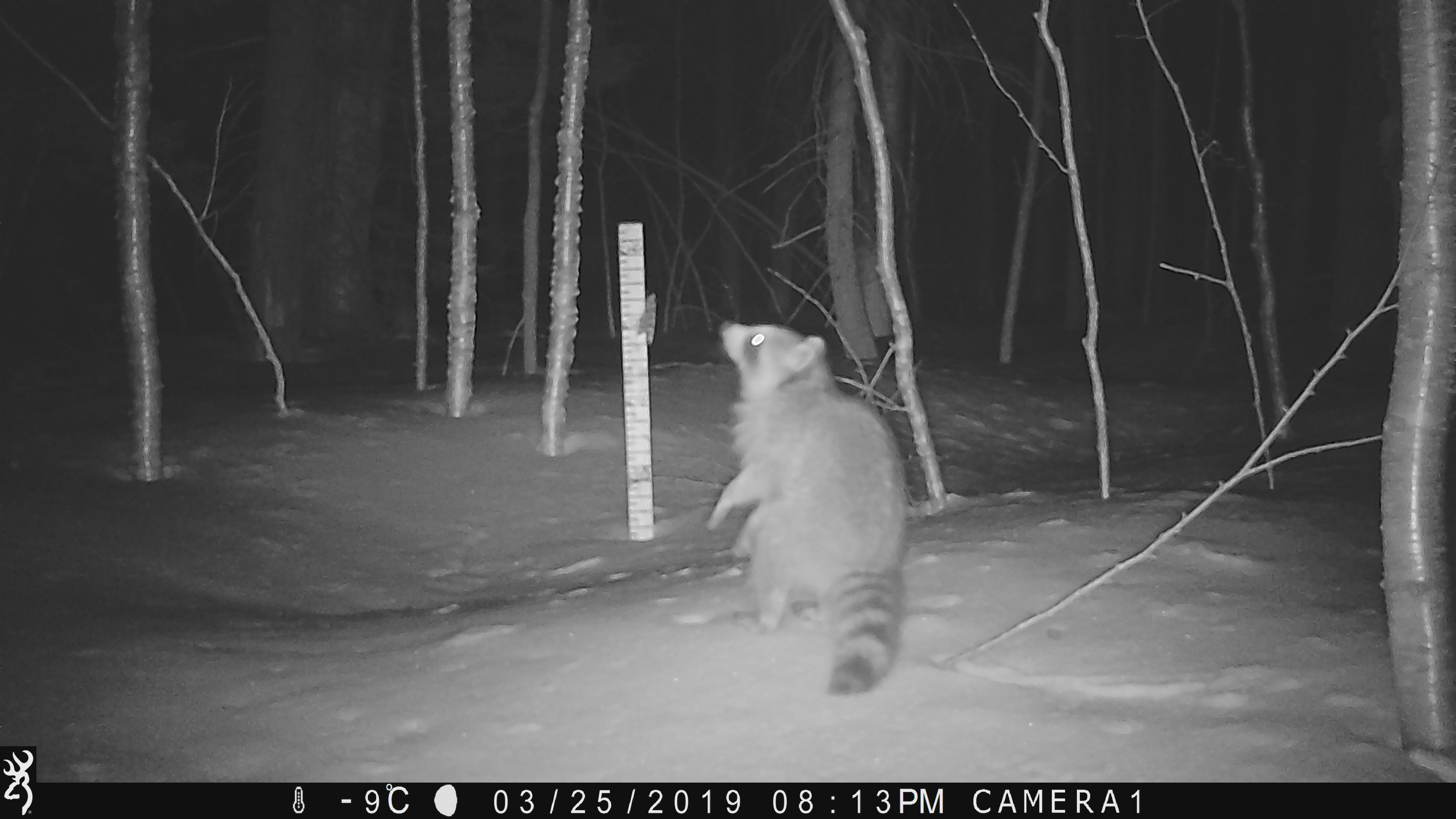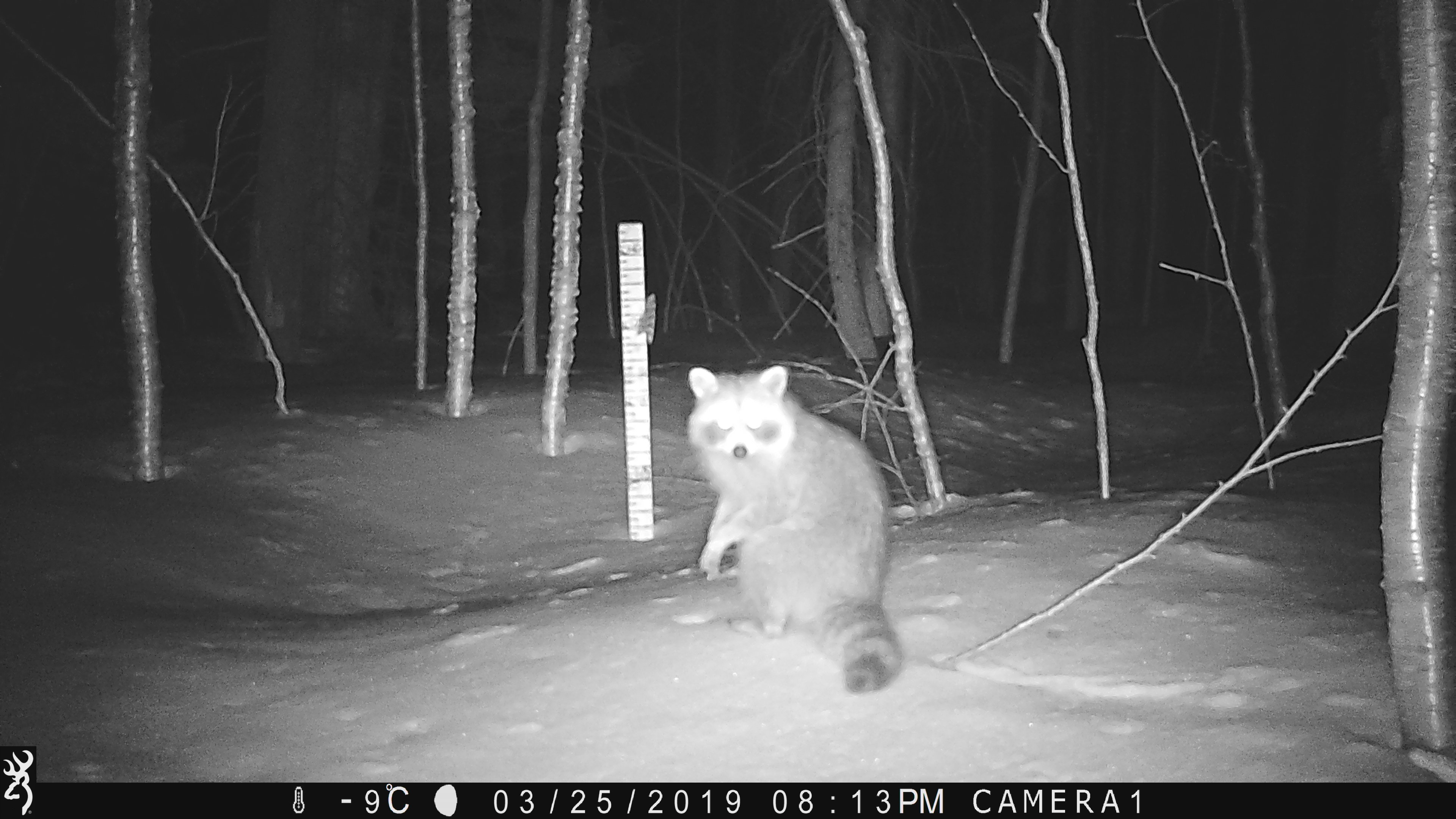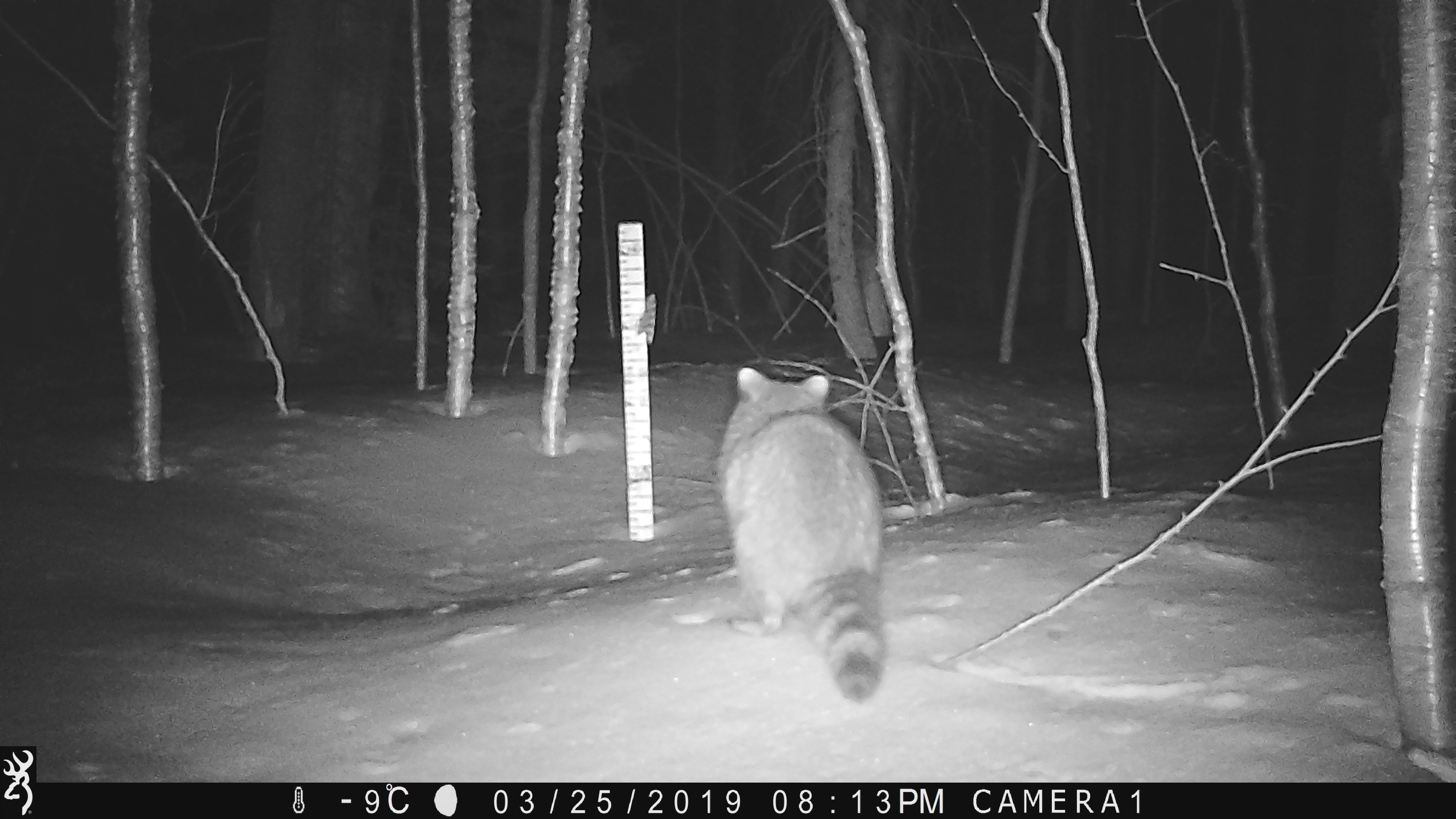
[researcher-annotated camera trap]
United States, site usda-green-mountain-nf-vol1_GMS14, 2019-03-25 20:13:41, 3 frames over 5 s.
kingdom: Animalia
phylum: Chordata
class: Mammalia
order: Carnivora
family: Procyonidae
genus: Procyon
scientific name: Procyon lotor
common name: raccoon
Raccoon (Procyon lotor).